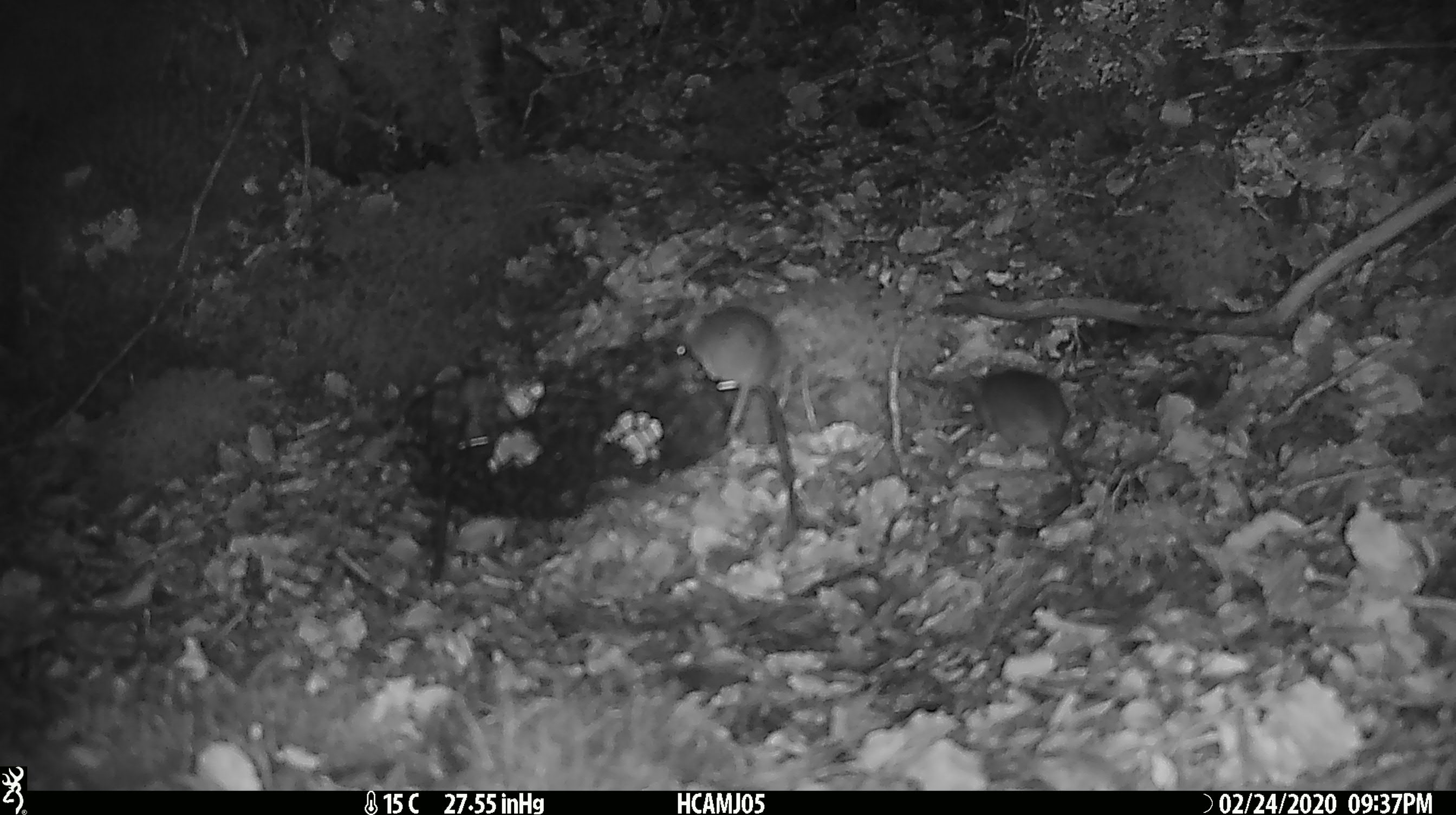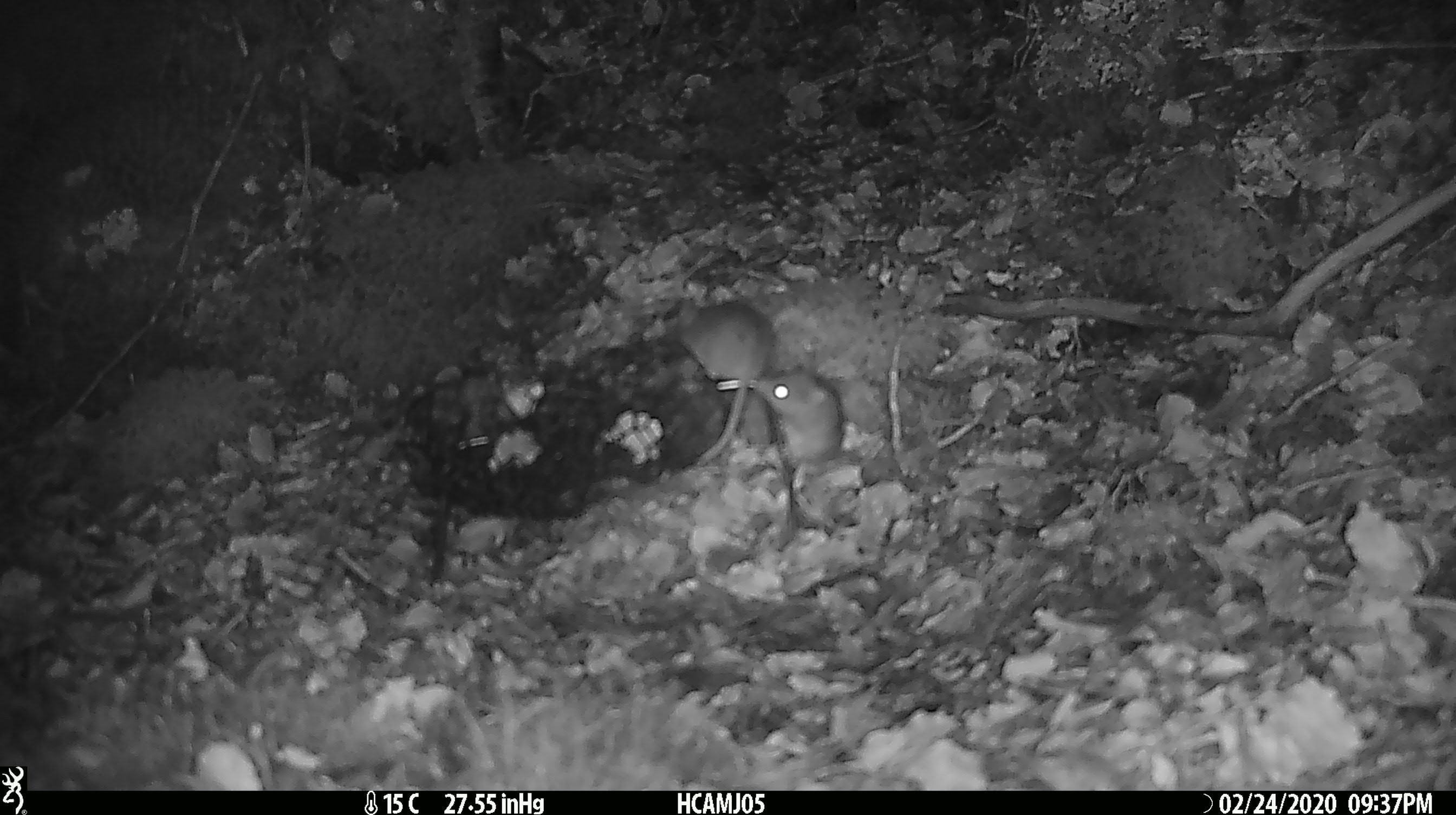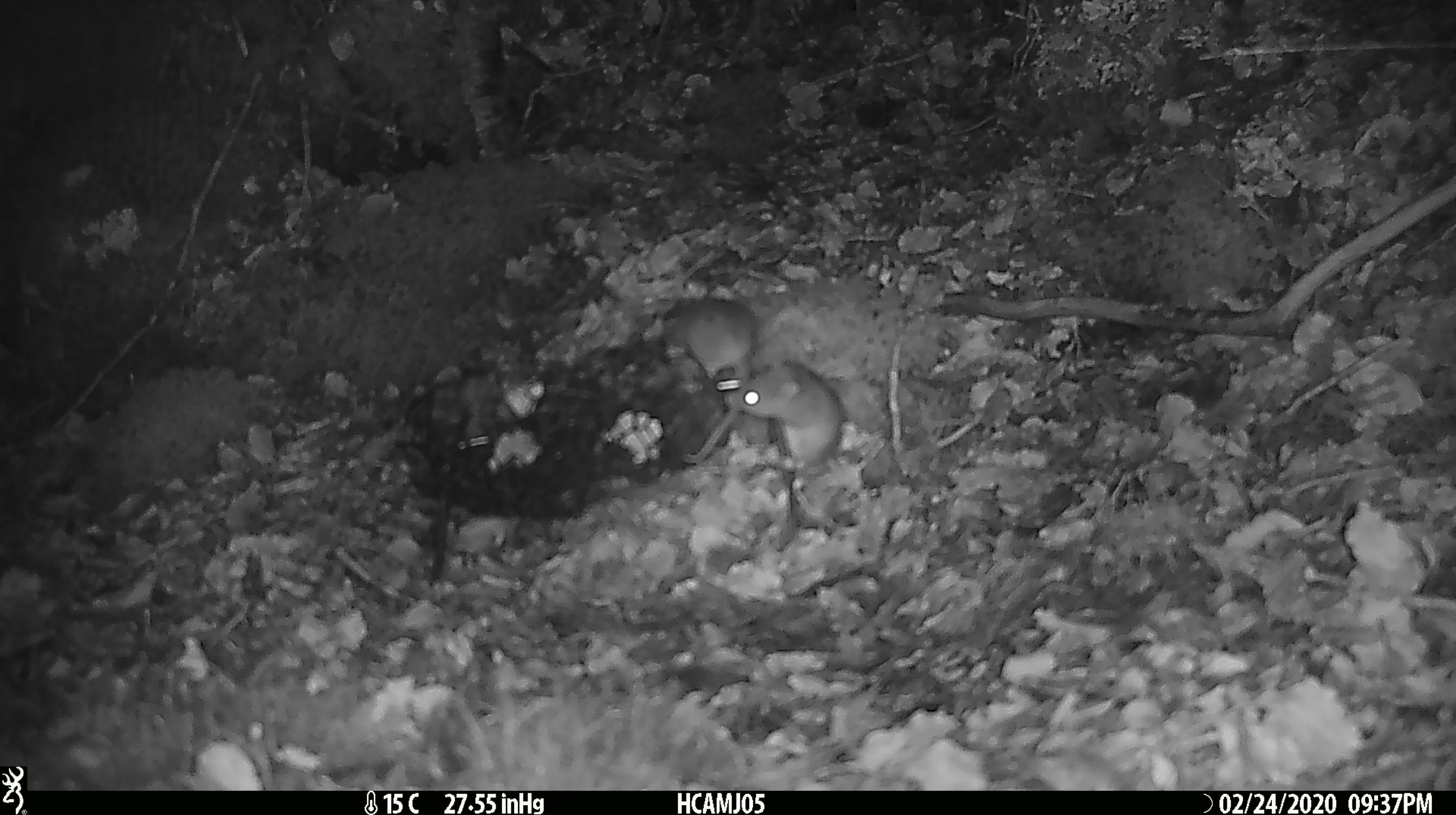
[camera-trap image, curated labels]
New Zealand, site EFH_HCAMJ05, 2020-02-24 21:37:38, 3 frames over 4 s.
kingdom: Animalia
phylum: Chordata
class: Mammalia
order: Rodentia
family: Muridae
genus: Mus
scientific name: Mus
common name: mouse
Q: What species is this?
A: Mouse (Mus).